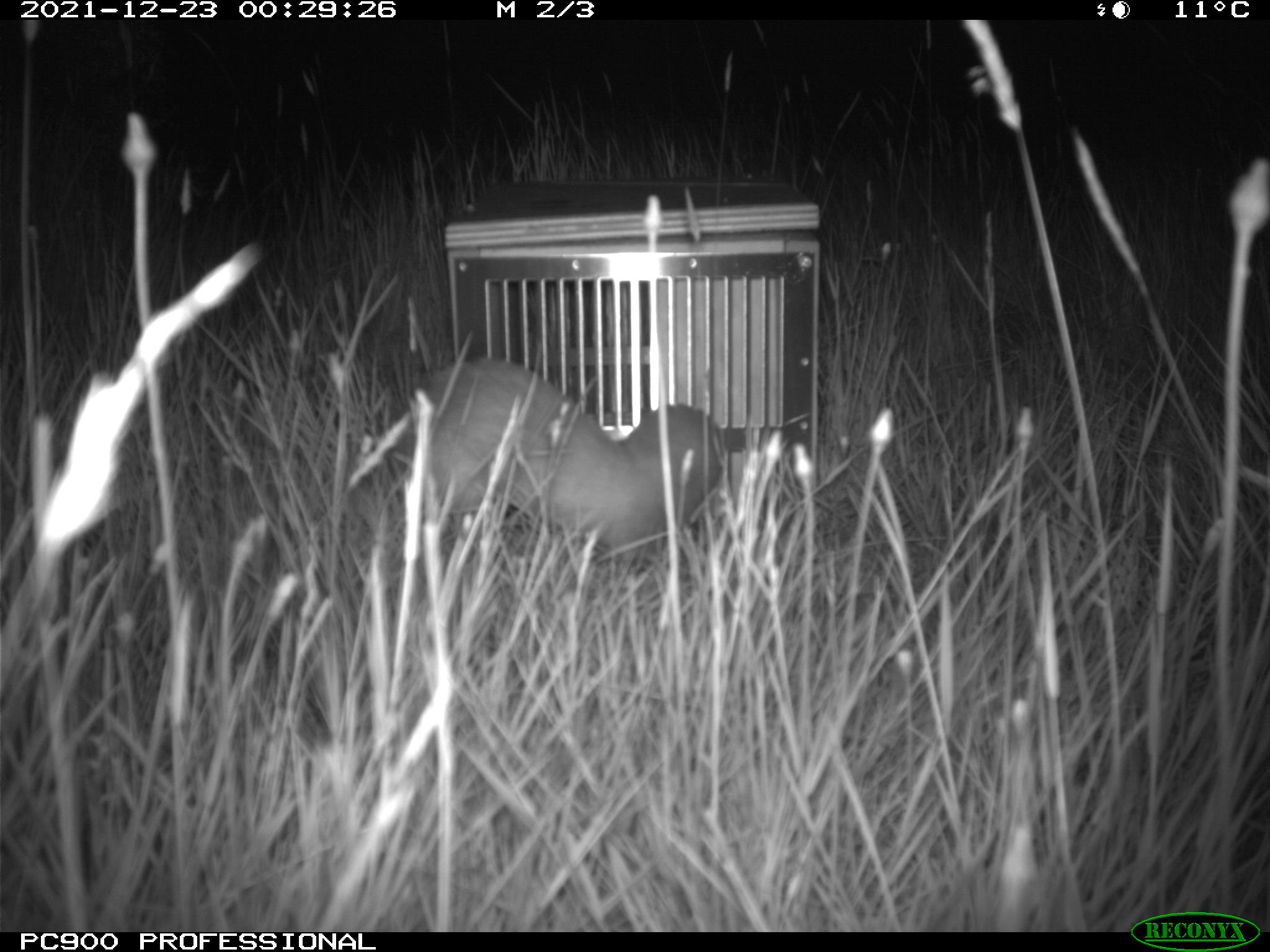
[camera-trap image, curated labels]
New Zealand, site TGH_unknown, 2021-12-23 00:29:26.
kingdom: Animalia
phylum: Chordata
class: Mammalia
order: Carnivora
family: Mustelidae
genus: Mustela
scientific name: Mustela furo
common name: ferret